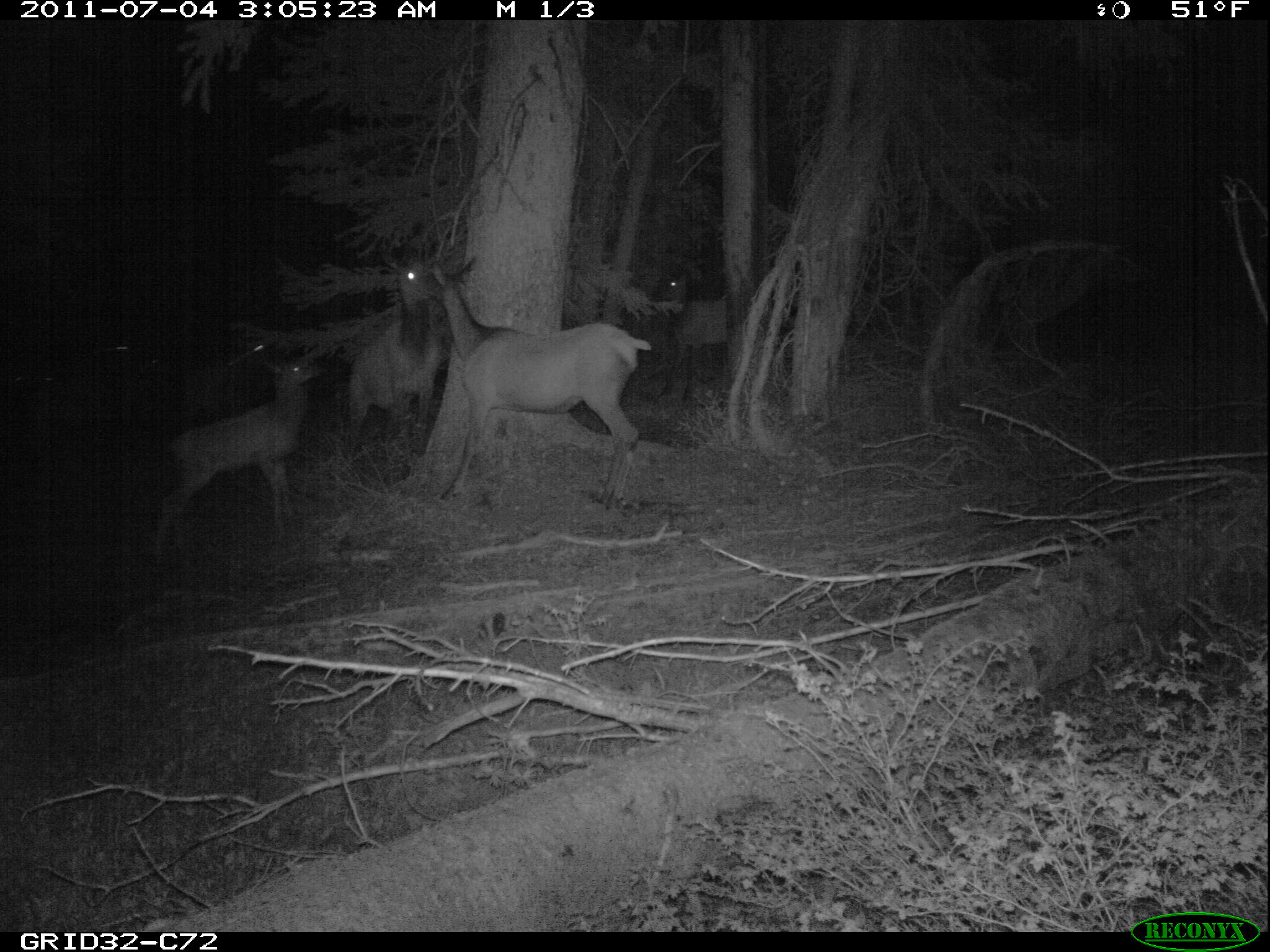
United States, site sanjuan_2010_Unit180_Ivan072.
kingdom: Animalia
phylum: Chordata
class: Mammalia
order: Artiodactyla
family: Cervidae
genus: Cervus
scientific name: Cervus elaphus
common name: red deer